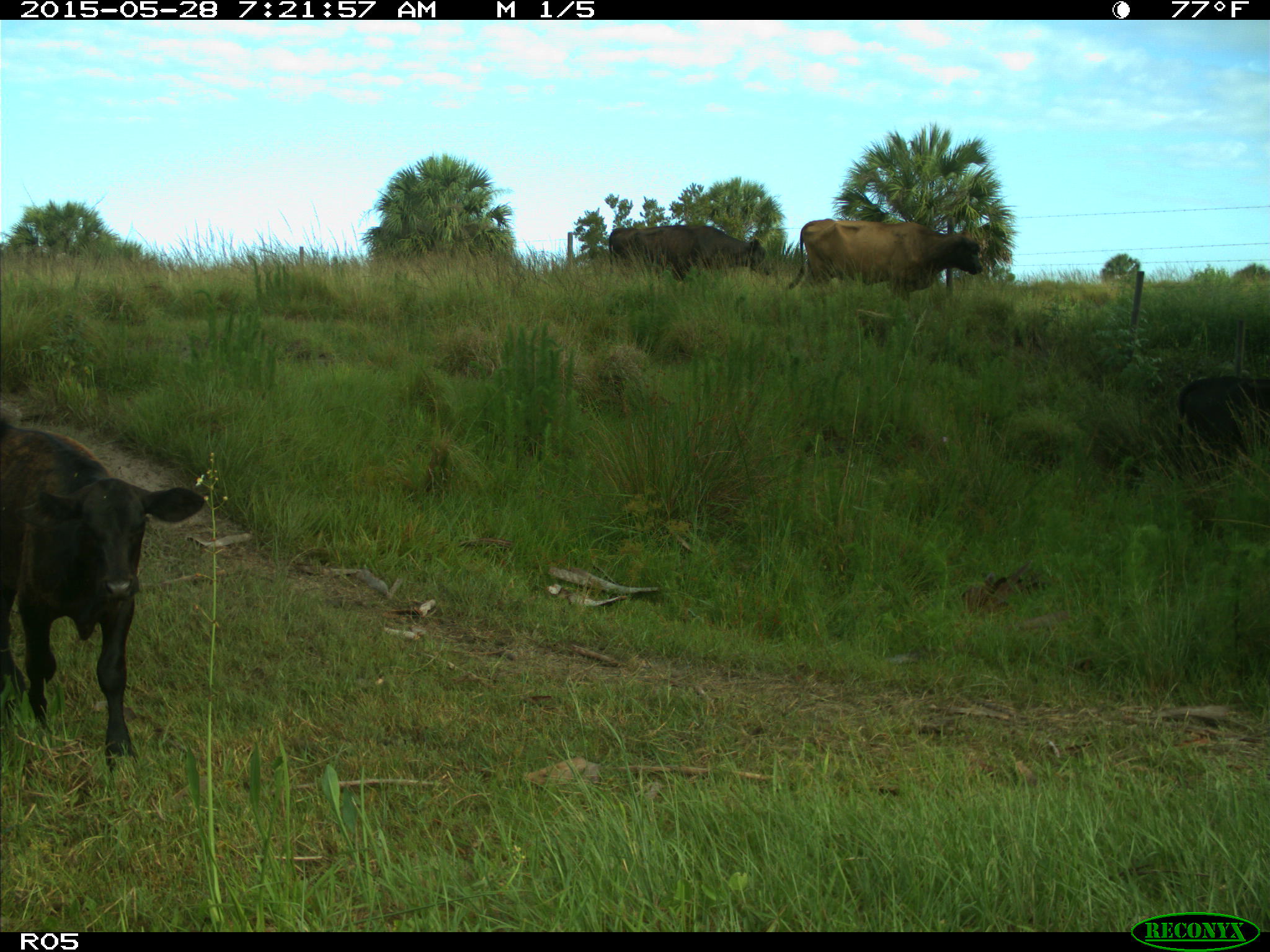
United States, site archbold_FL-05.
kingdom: Animalia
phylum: Chordata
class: Mammalia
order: Artiodactyla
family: Bovidae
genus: Bos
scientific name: Bos taurus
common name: domestic cow